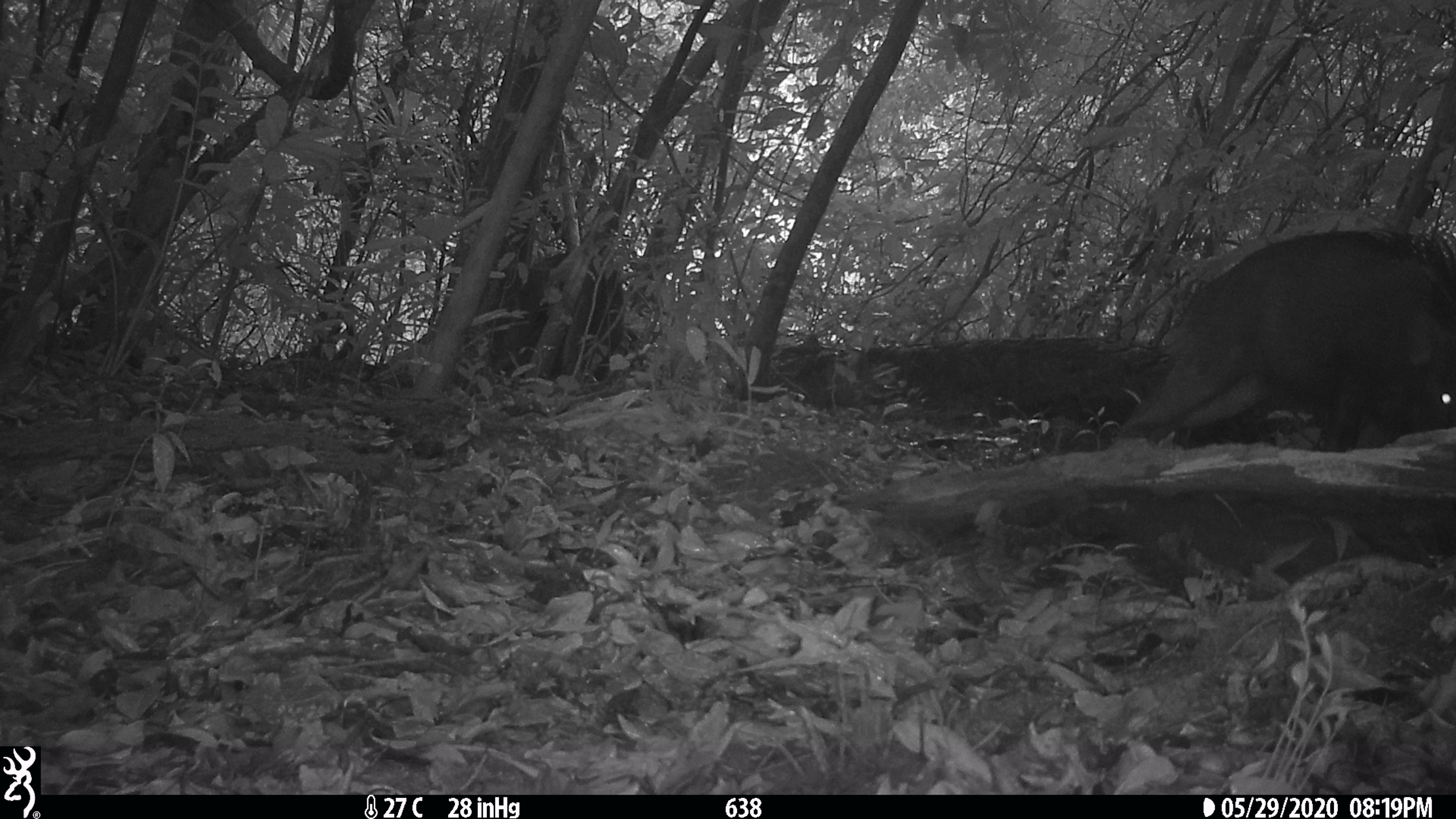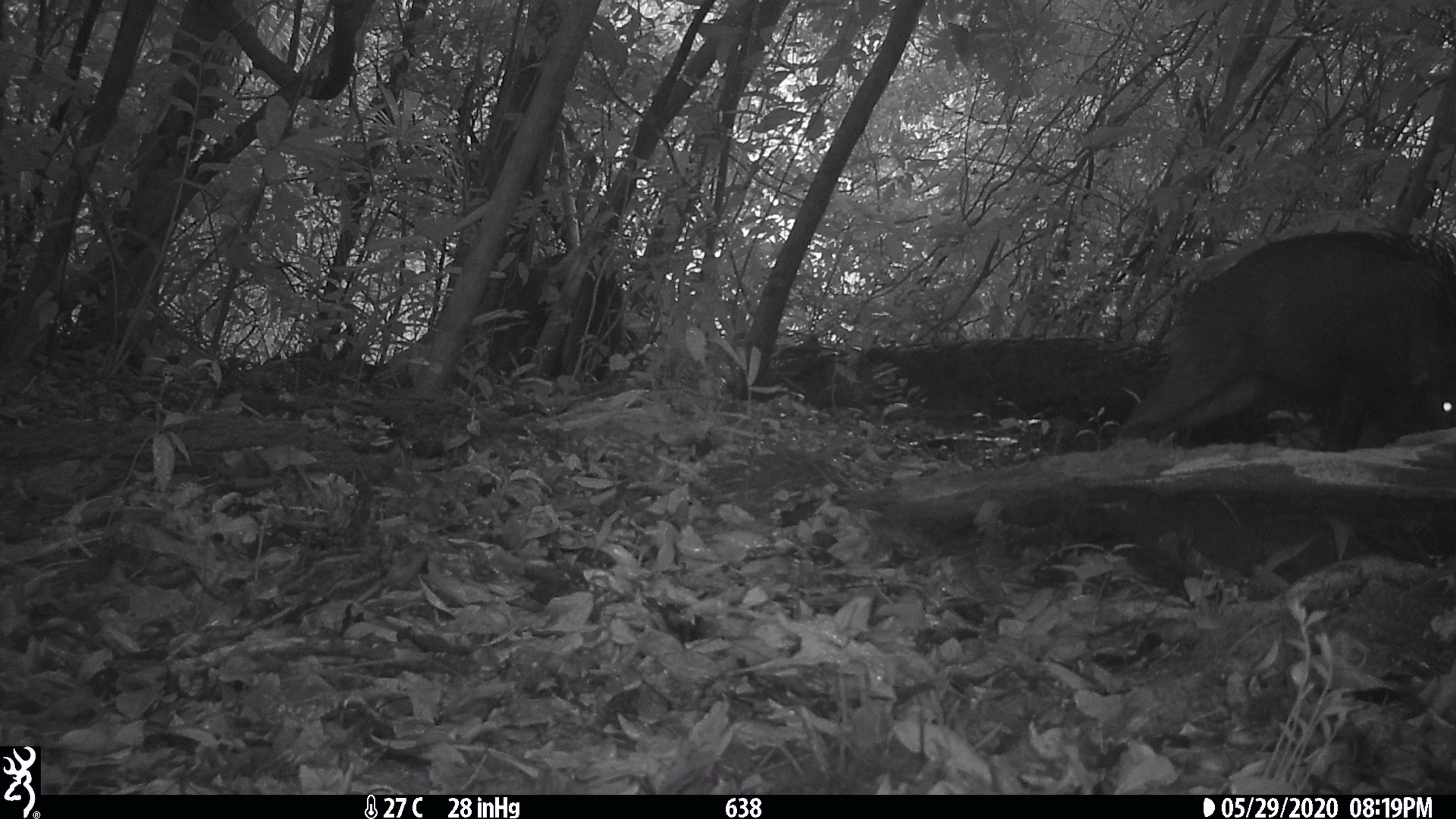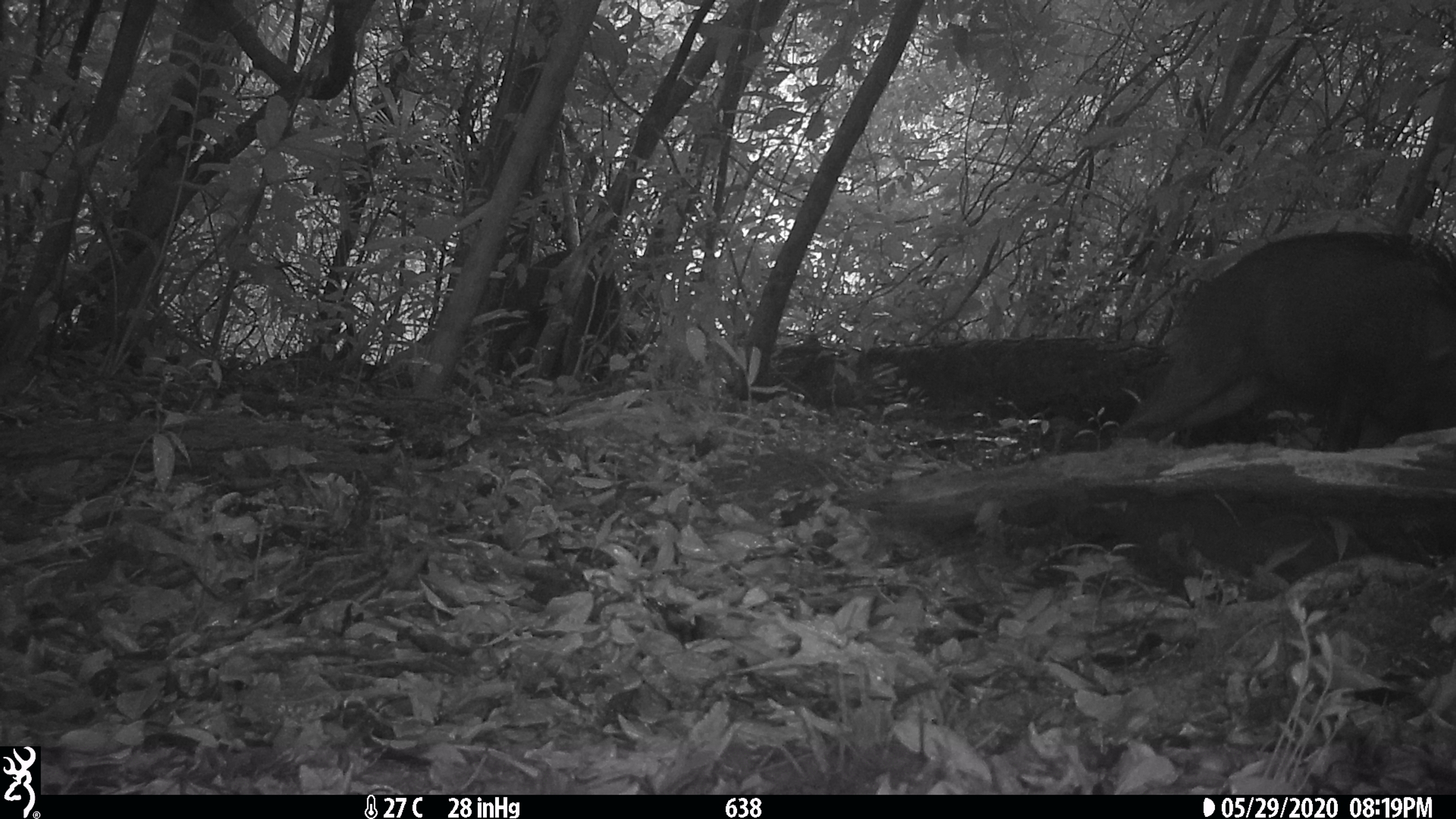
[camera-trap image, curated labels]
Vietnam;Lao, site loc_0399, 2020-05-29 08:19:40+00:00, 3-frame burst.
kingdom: Animalia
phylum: Chordata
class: Mammalia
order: Artiodactyla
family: Suidae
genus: Sus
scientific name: Sus scrofa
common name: eurasian wild pig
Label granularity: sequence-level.